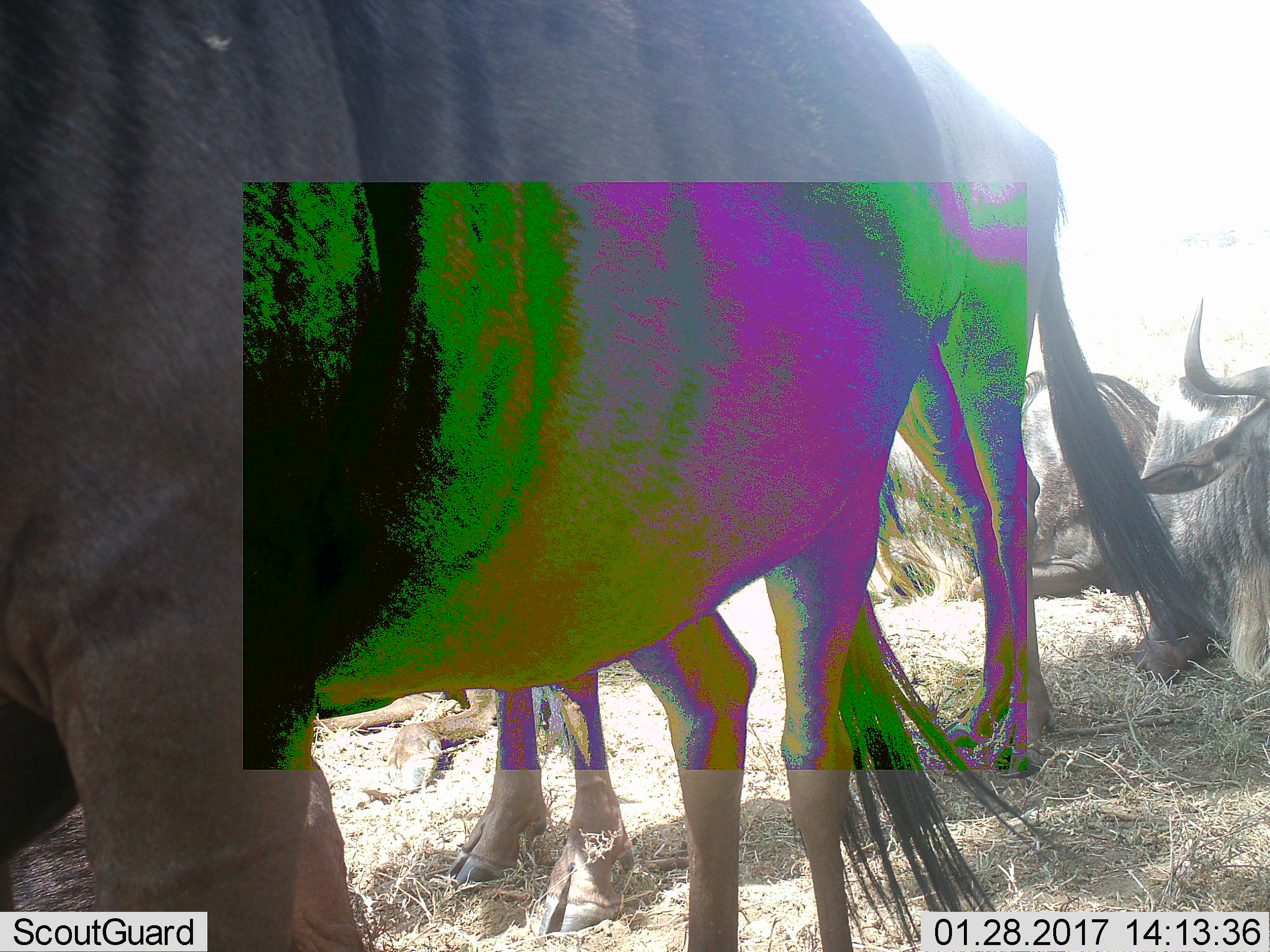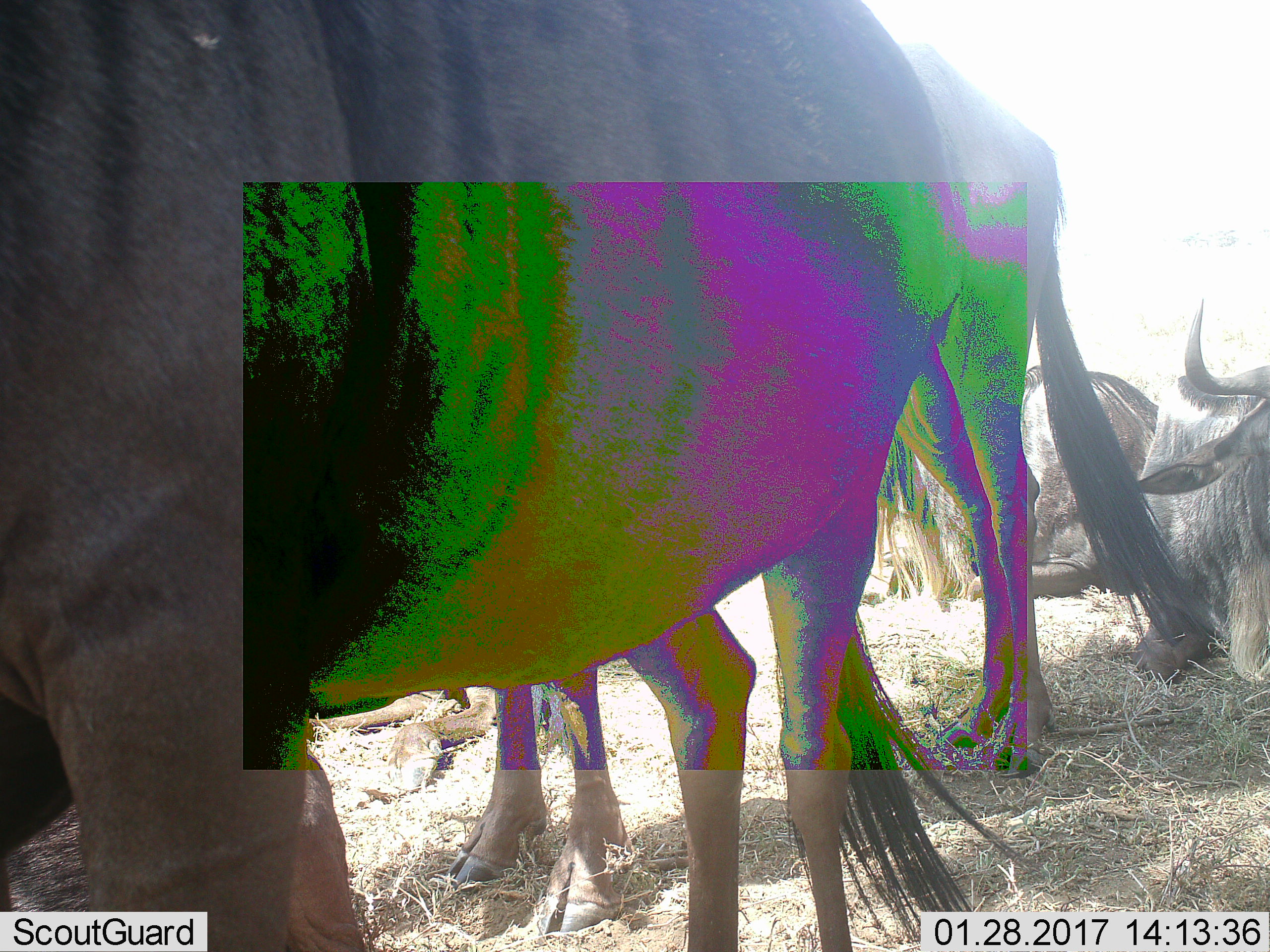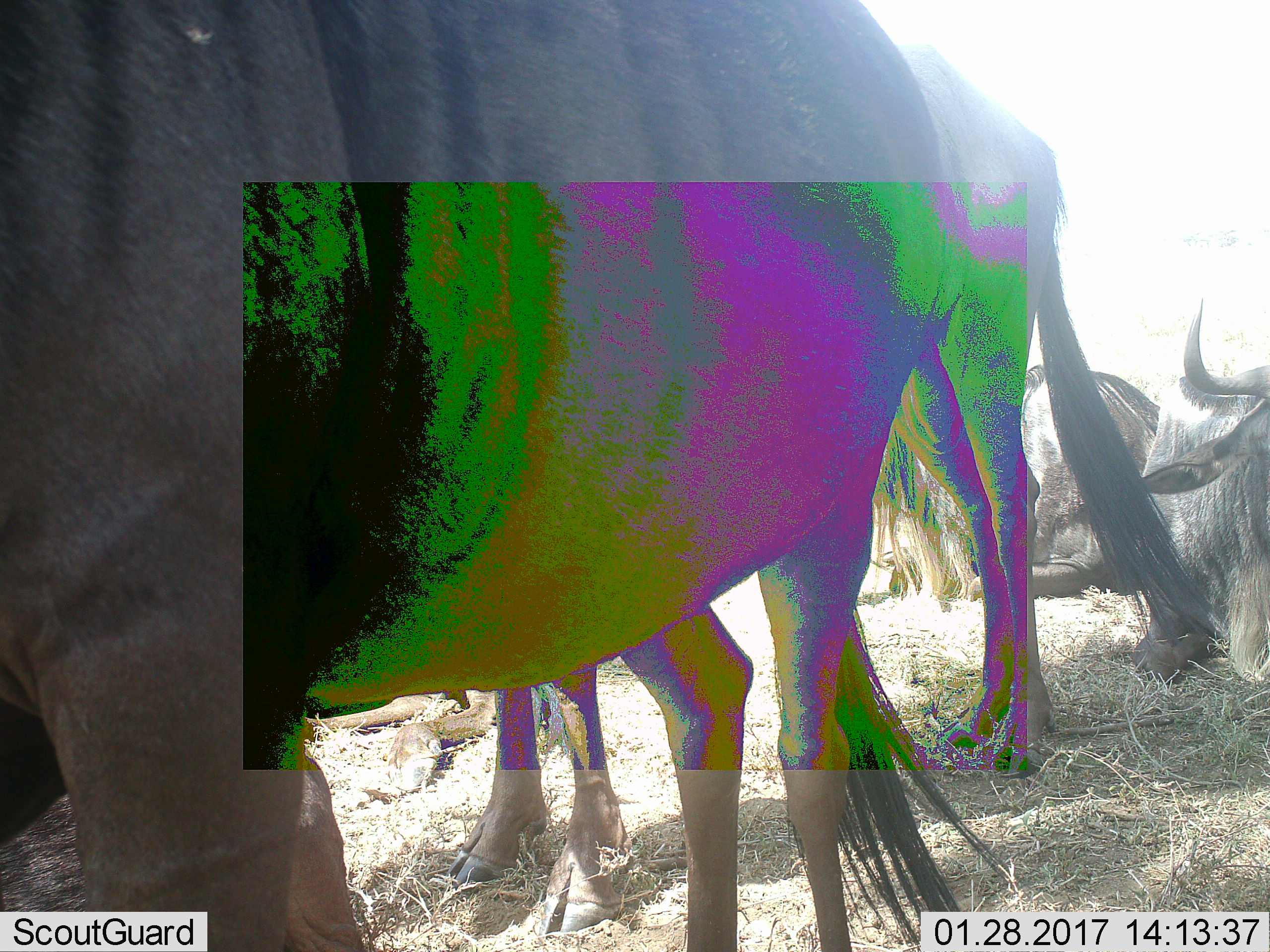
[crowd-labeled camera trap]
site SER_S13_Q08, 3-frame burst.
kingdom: Animalia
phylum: Chordata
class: Mammalia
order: Artiodactyla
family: Bovidae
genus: Connochaetes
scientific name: Connochaetes taurinus taurinus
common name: blue wildebeest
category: wildebeestblue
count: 4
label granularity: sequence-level